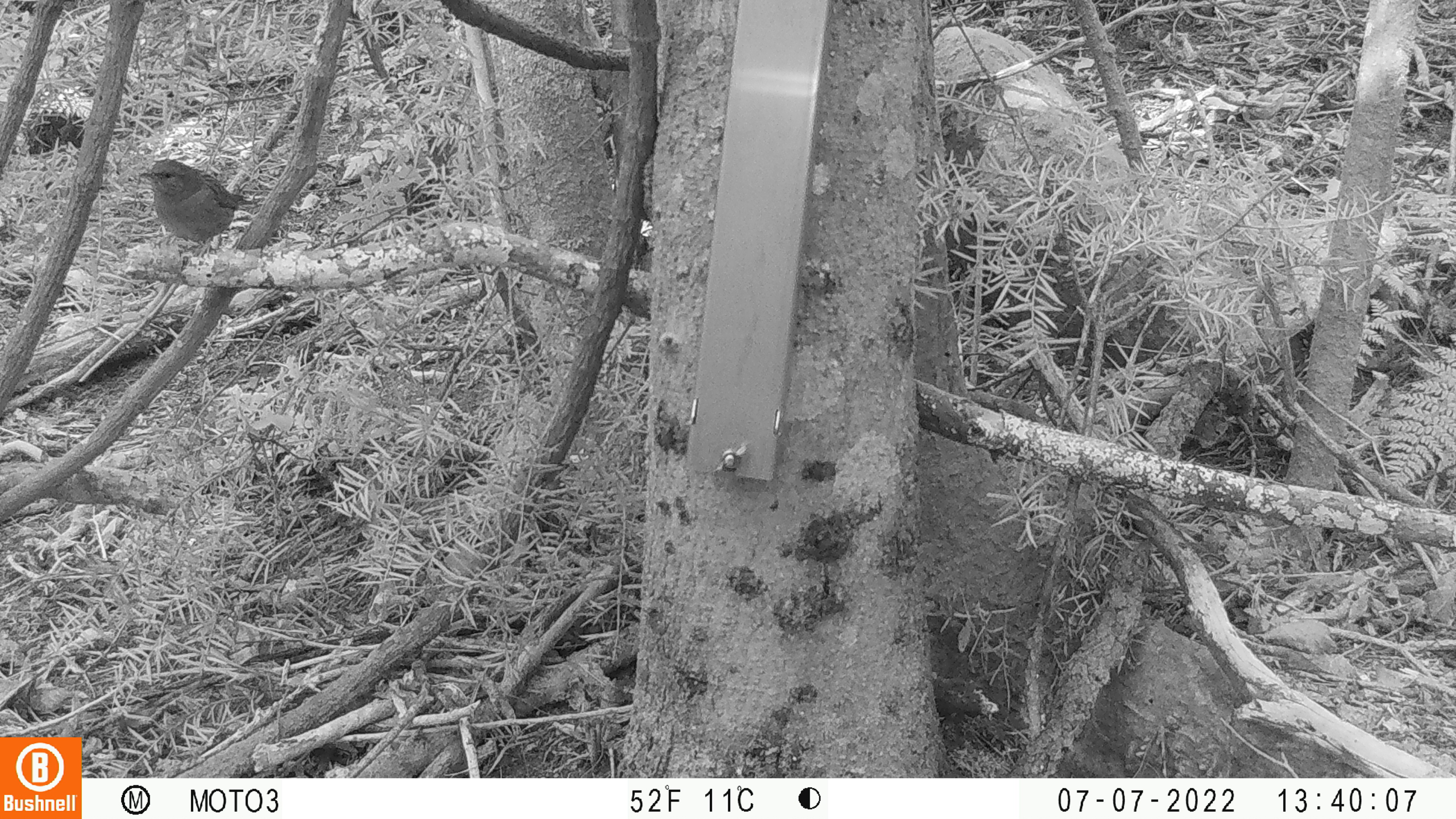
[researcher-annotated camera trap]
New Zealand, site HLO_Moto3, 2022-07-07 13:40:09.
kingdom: Animalia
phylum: Chordata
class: Aves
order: Passeriformes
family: Prunellidae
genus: Prunella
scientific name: Prunella modularis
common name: dunnock